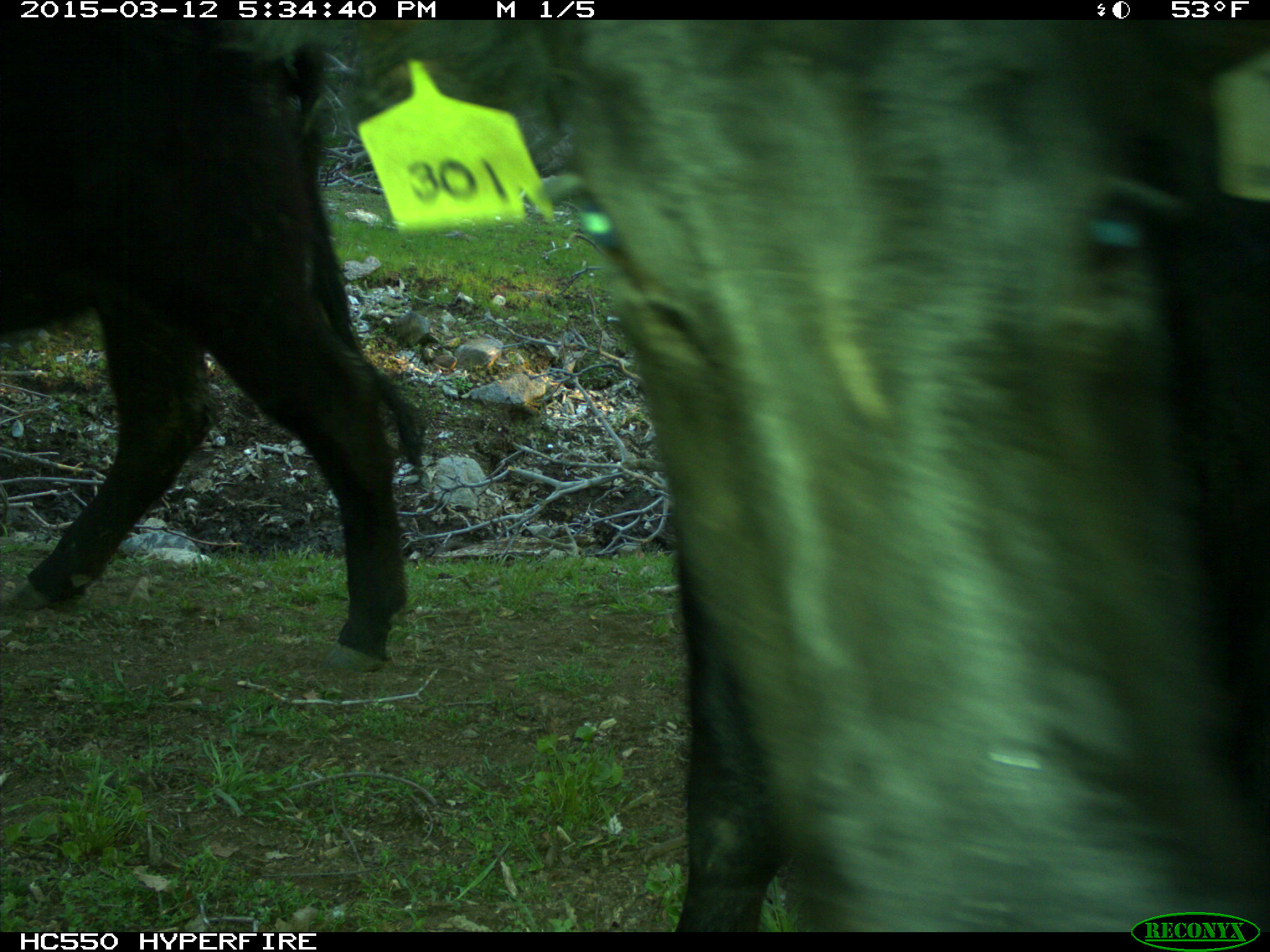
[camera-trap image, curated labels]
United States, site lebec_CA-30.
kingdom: Animalia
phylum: Chordata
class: Mammalia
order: Artiodactyla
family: Bovidae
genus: Bos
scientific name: Bos taurus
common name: domestic cow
Bos taurus (domestic cow).